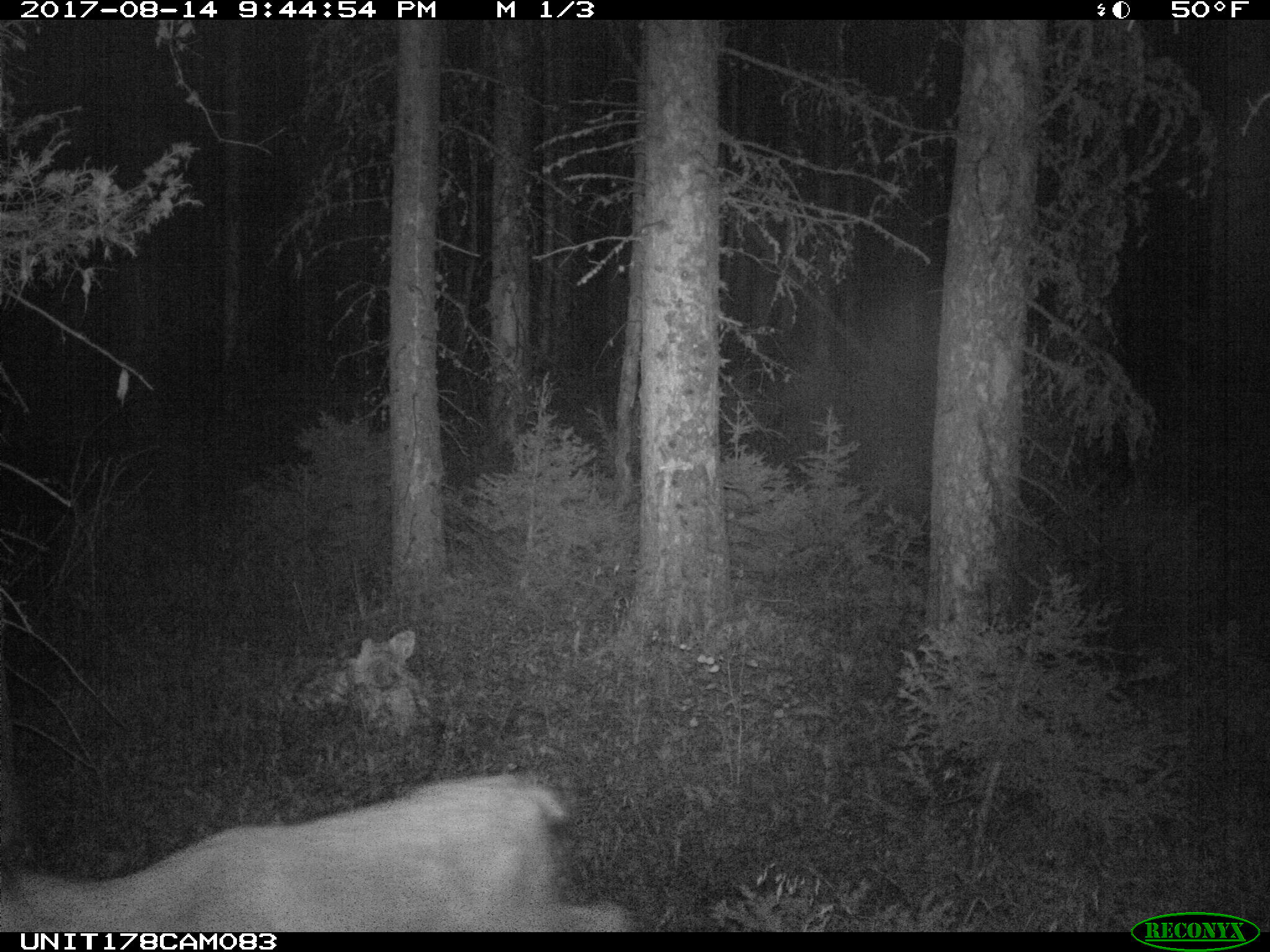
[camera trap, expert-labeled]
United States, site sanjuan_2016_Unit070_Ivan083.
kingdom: Animalia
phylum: Chordata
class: Mammalia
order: Artiodactyla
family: Cervidae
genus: Odocoileus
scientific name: Odocoileus hemionus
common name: mule deer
Odocoileus hemionus (mule deer).